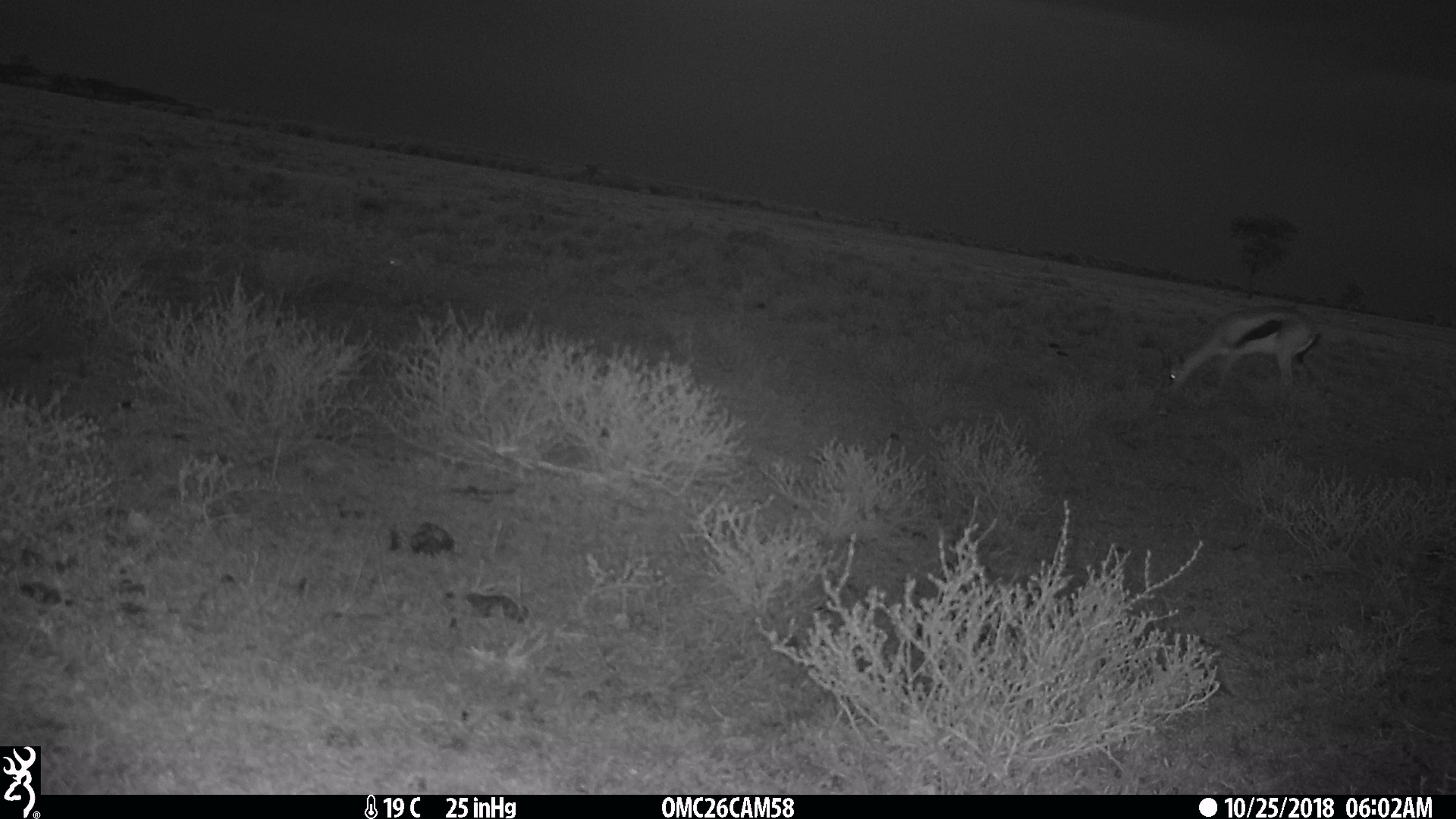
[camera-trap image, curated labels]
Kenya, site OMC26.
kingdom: Animalia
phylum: Chordata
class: Mammalia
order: Artiodactyla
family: Bovidae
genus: Eudorcas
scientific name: Eudorcas thomsonii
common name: thomon's gazelle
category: gazelle thomsons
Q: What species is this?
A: Gazelle thomsons (thomon's gazelle) (Eudorcas thomsonii).